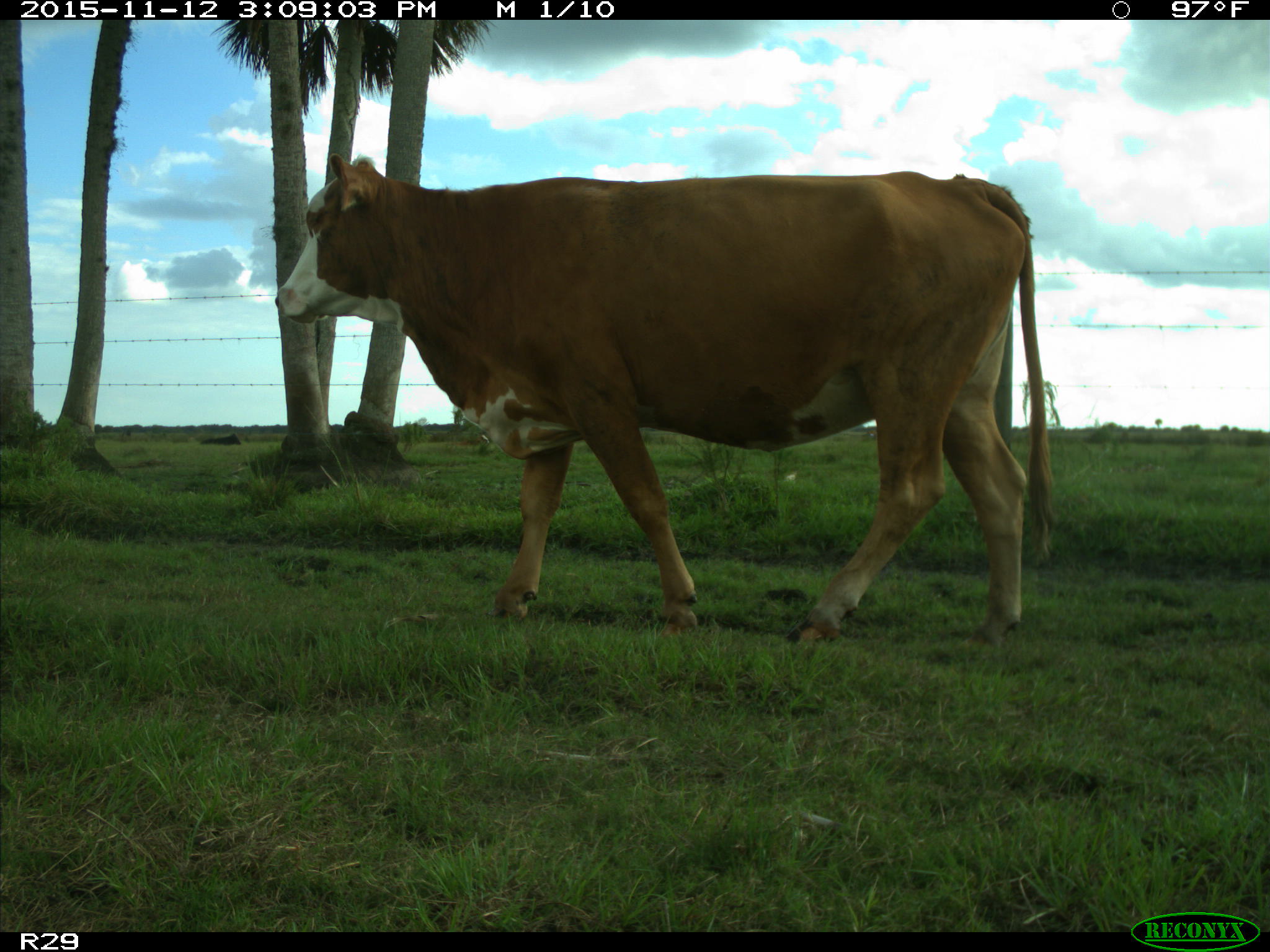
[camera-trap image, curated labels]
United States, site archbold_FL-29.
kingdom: Animalia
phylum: Chordata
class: Mammalia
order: Artiodactyla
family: Bovidae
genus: Bos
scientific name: Bos taurus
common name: domestic cow